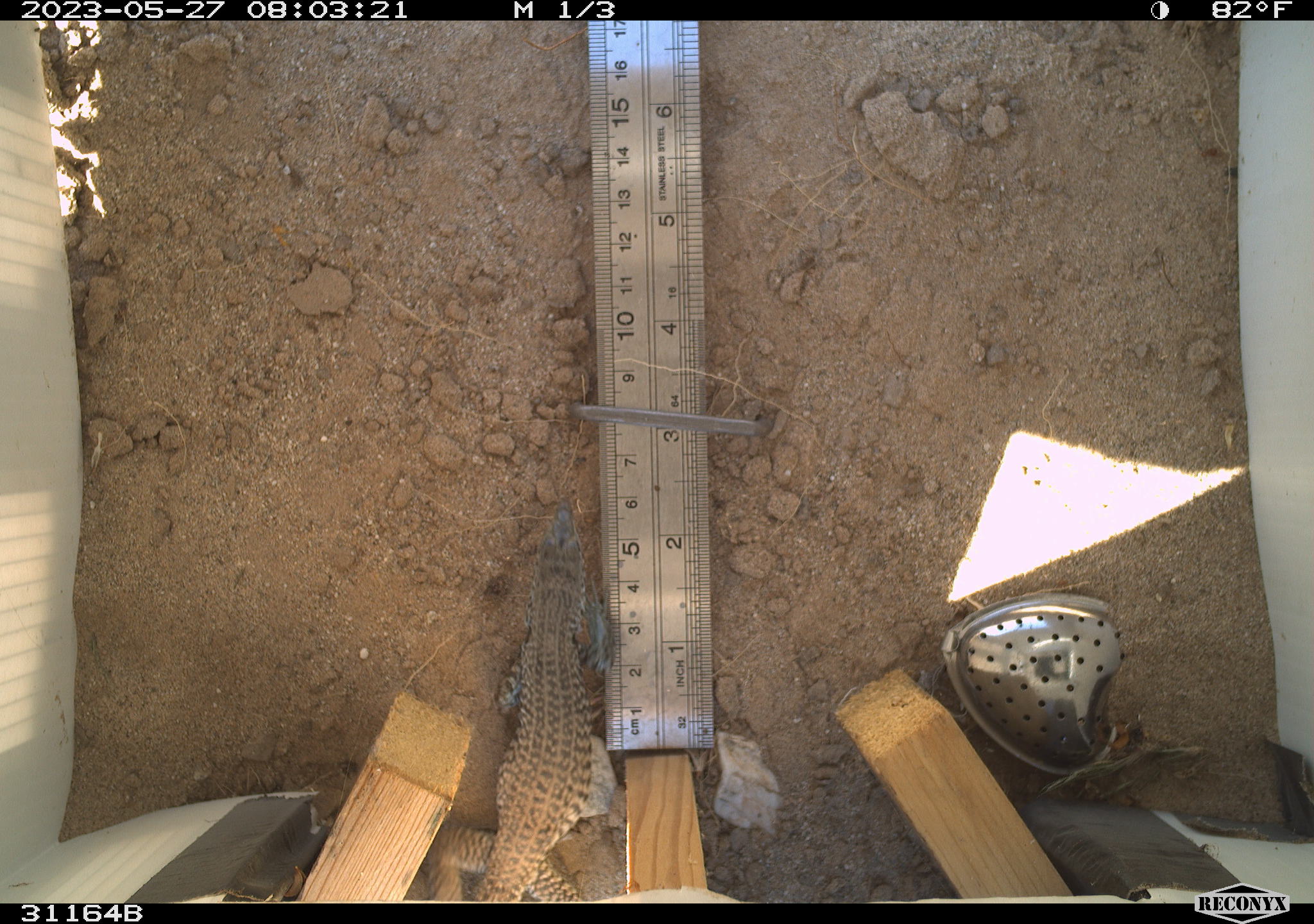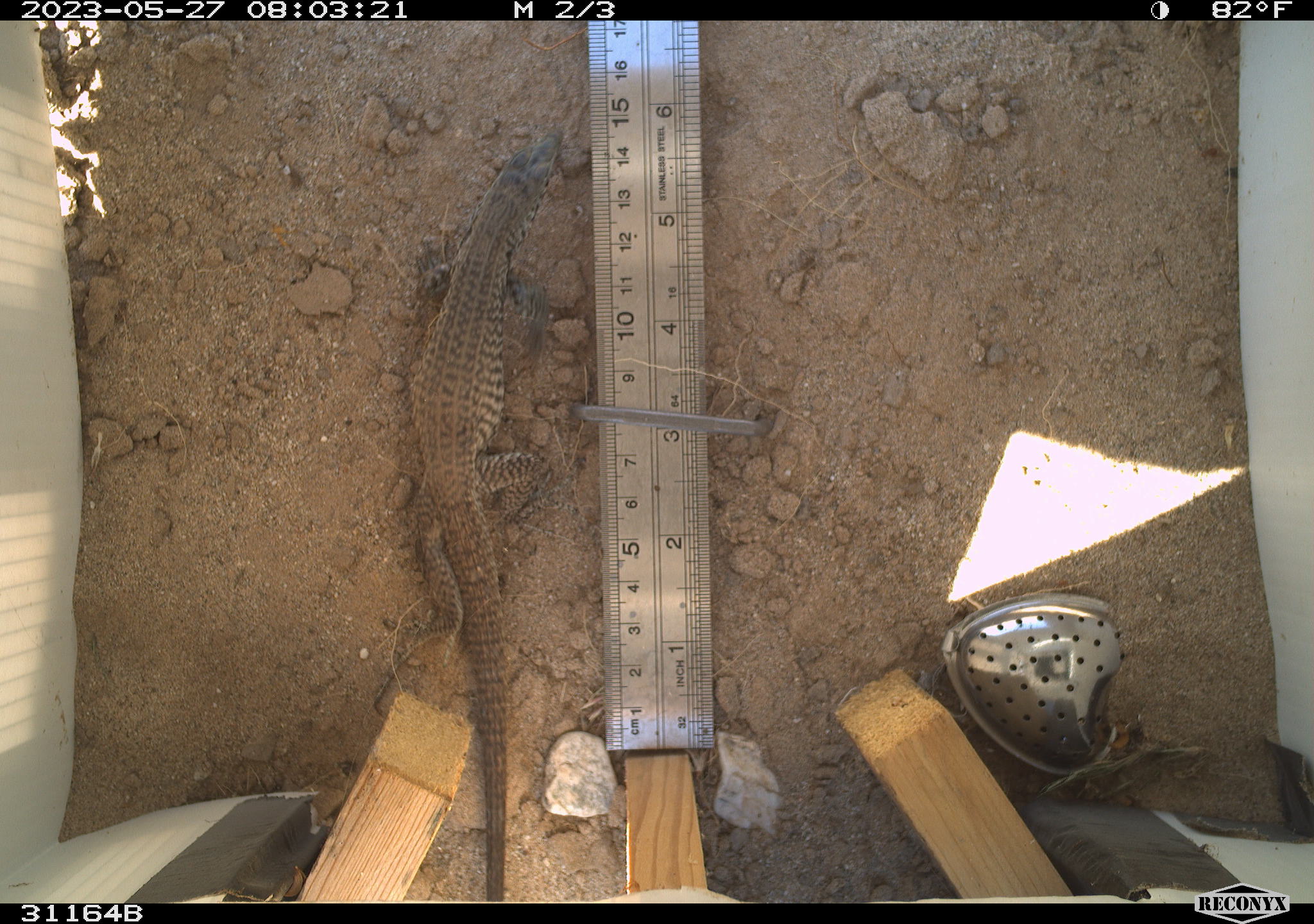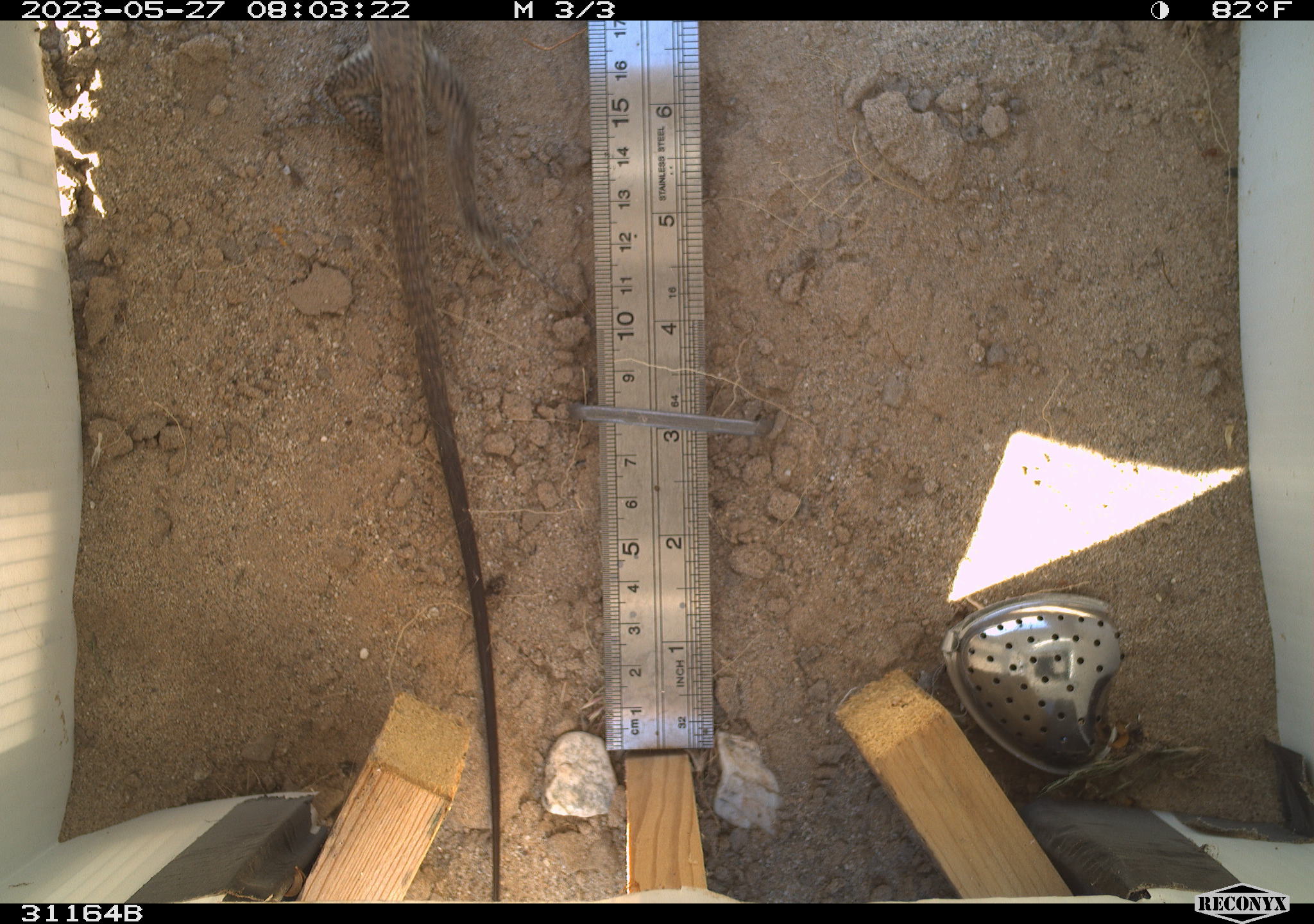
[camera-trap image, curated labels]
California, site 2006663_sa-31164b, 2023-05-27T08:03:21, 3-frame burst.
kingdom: Animalia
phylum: Chordata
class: Reptilia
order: Squamata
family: Teiidae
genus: Aspidoscelis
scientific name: Aspidoscelis tigris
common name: western whiptail